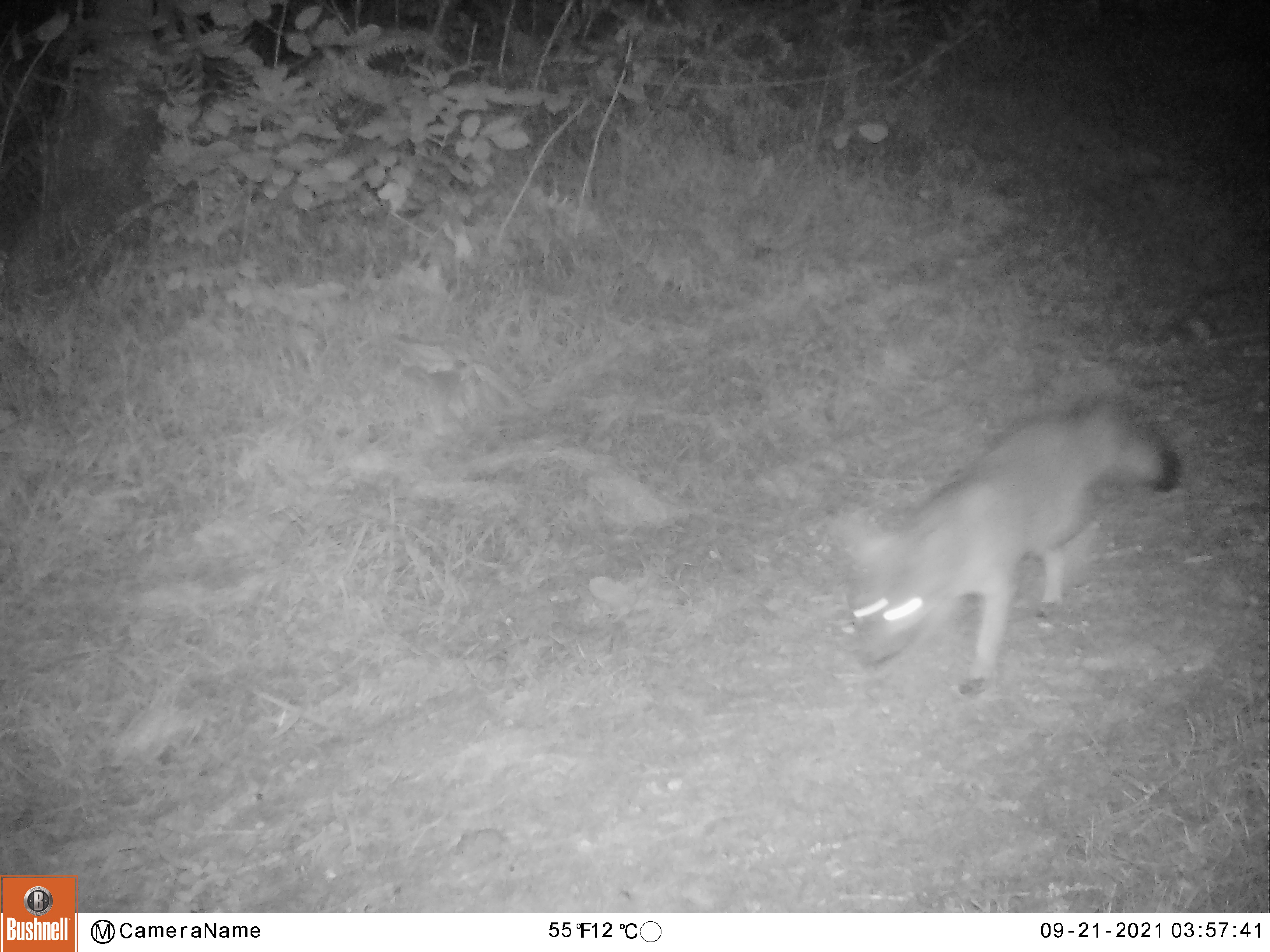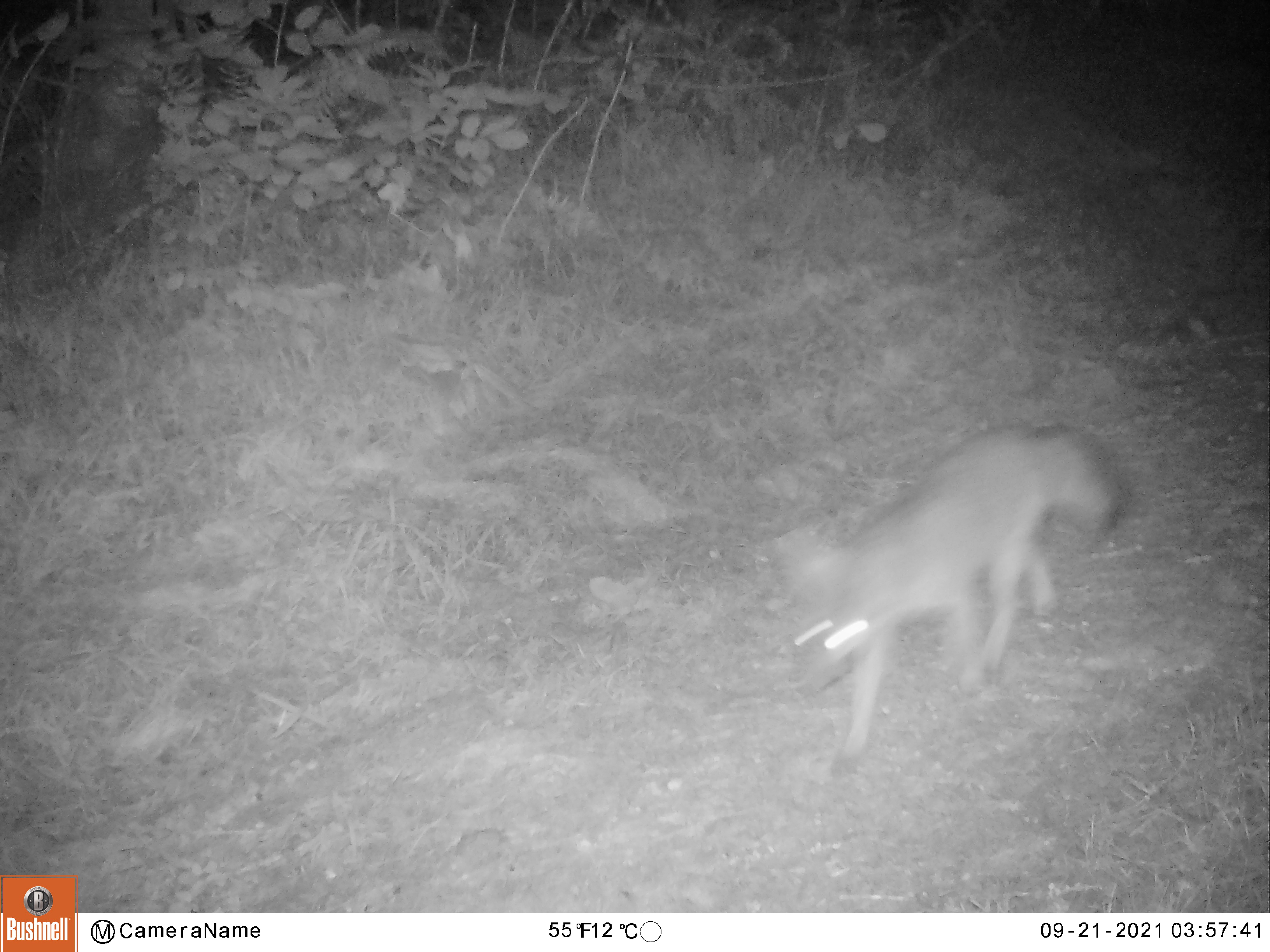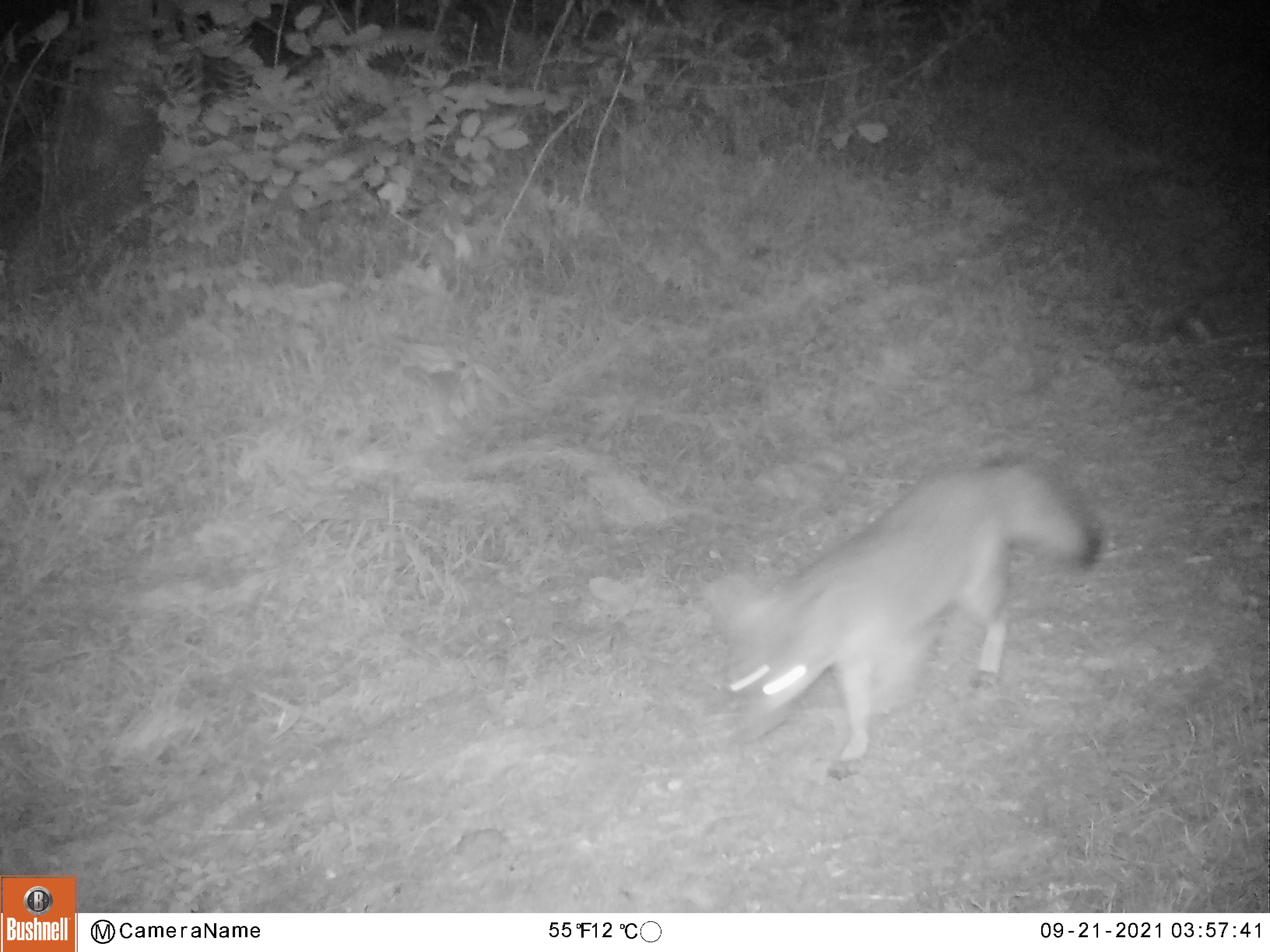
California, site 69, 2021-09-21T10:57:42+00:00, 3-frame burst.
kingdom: Animalia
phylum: Chordata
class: Mammalia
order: Carnivora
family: Canidae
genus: Urocyon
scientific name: Urocyon cinereoargenteus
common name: gray fox